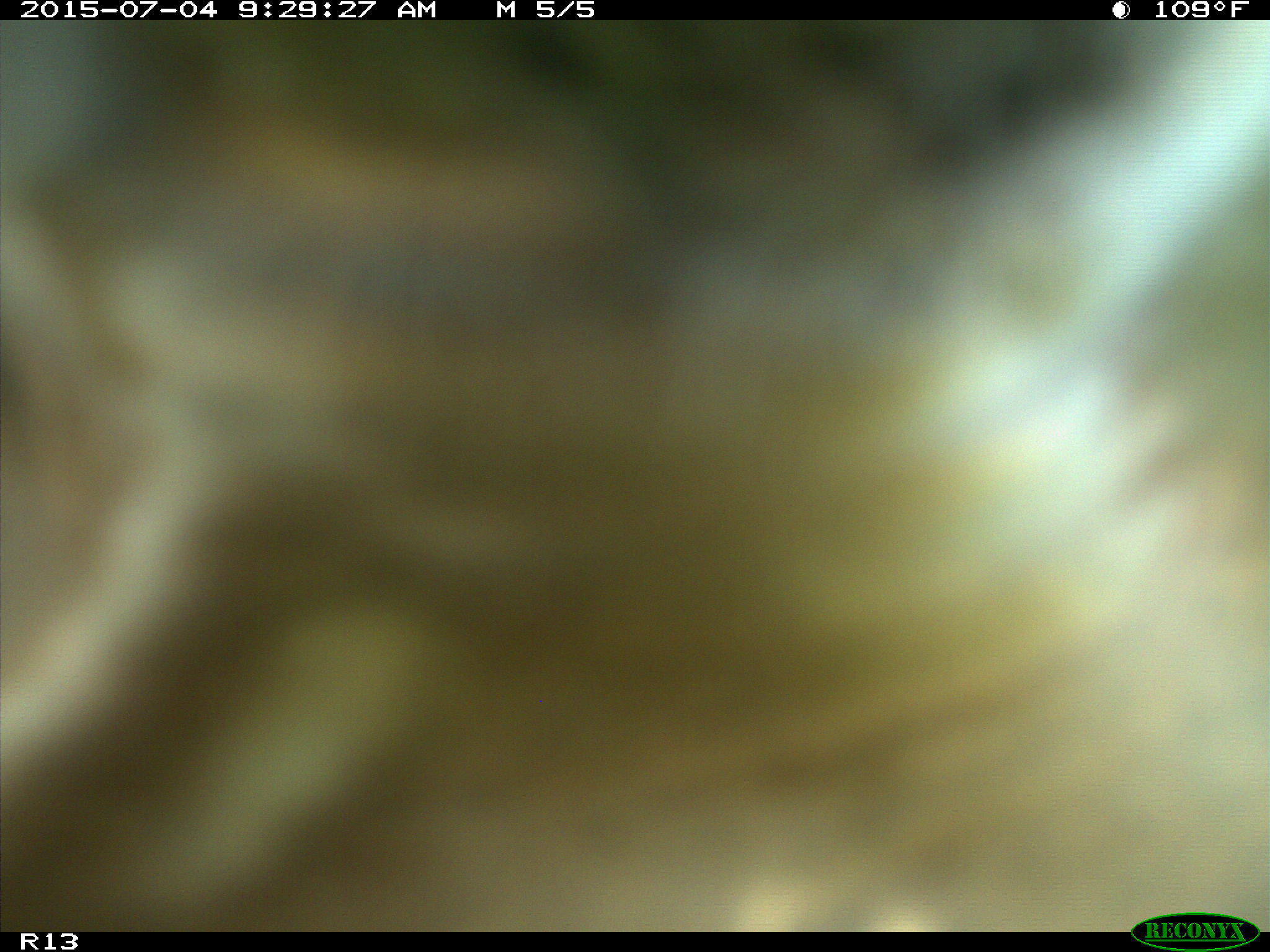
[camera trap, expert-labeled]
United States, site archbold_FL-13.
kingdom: Animalia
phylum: Chordata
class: Mammalia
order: Artiodactyla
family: Bovidae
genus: Bos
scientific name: Bos taurus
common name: domestic cow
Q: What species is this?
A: Bos taurus (domestic cow).